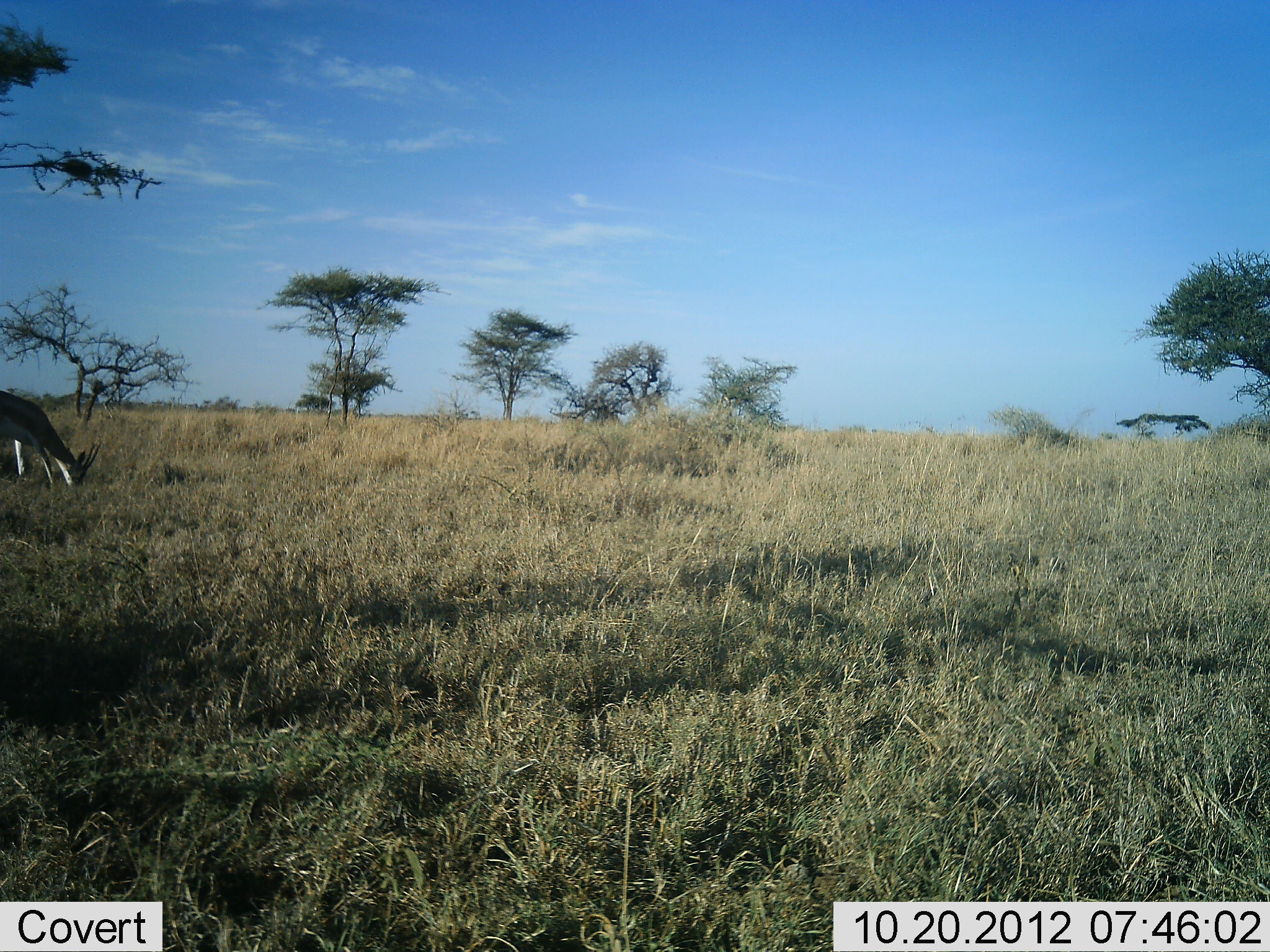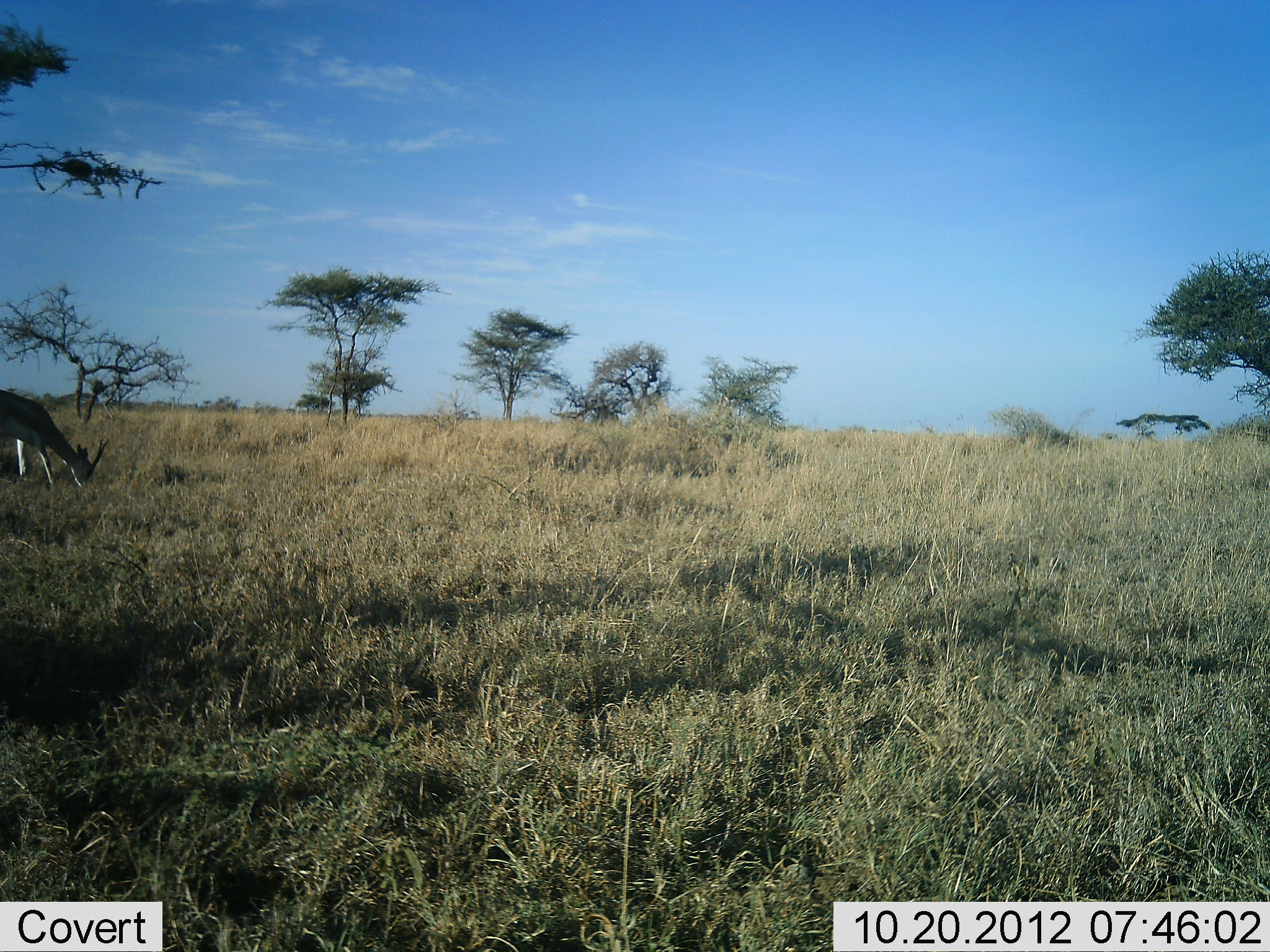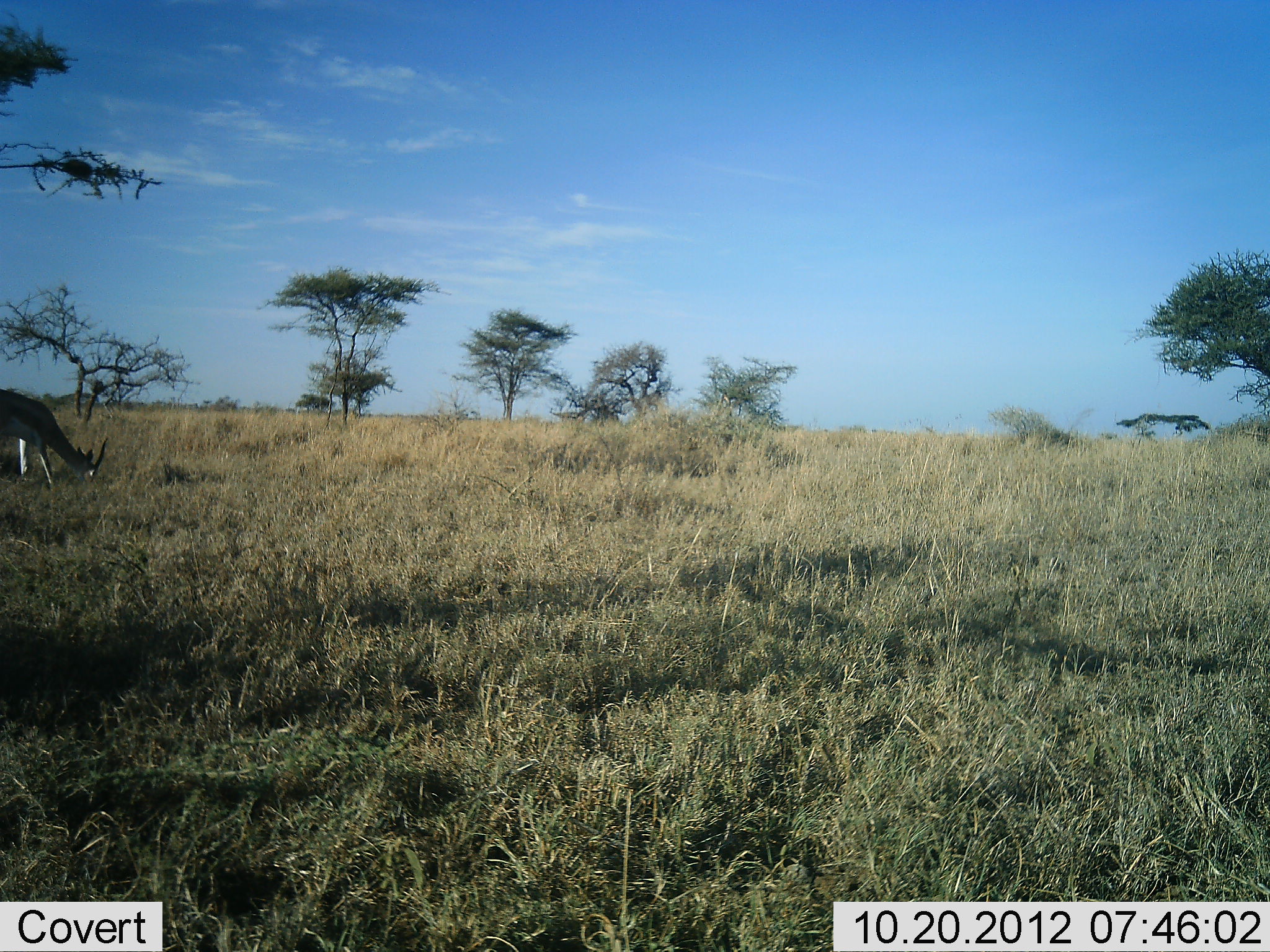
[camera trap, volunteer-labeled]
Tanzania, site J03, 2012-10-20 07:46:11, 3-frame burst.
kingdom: Animalia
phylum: Chordata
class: Mammalia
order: Artiodactyla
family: Bovidae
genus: Eudorcas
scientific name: Eudorcas thomsonii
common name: thomson's gazelle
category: gazellethomsons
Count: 1.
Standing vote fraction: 20%.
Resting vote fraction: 0%.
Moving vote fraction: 0%.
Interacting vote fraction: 0%.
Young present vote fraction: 0%.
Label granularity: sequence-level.